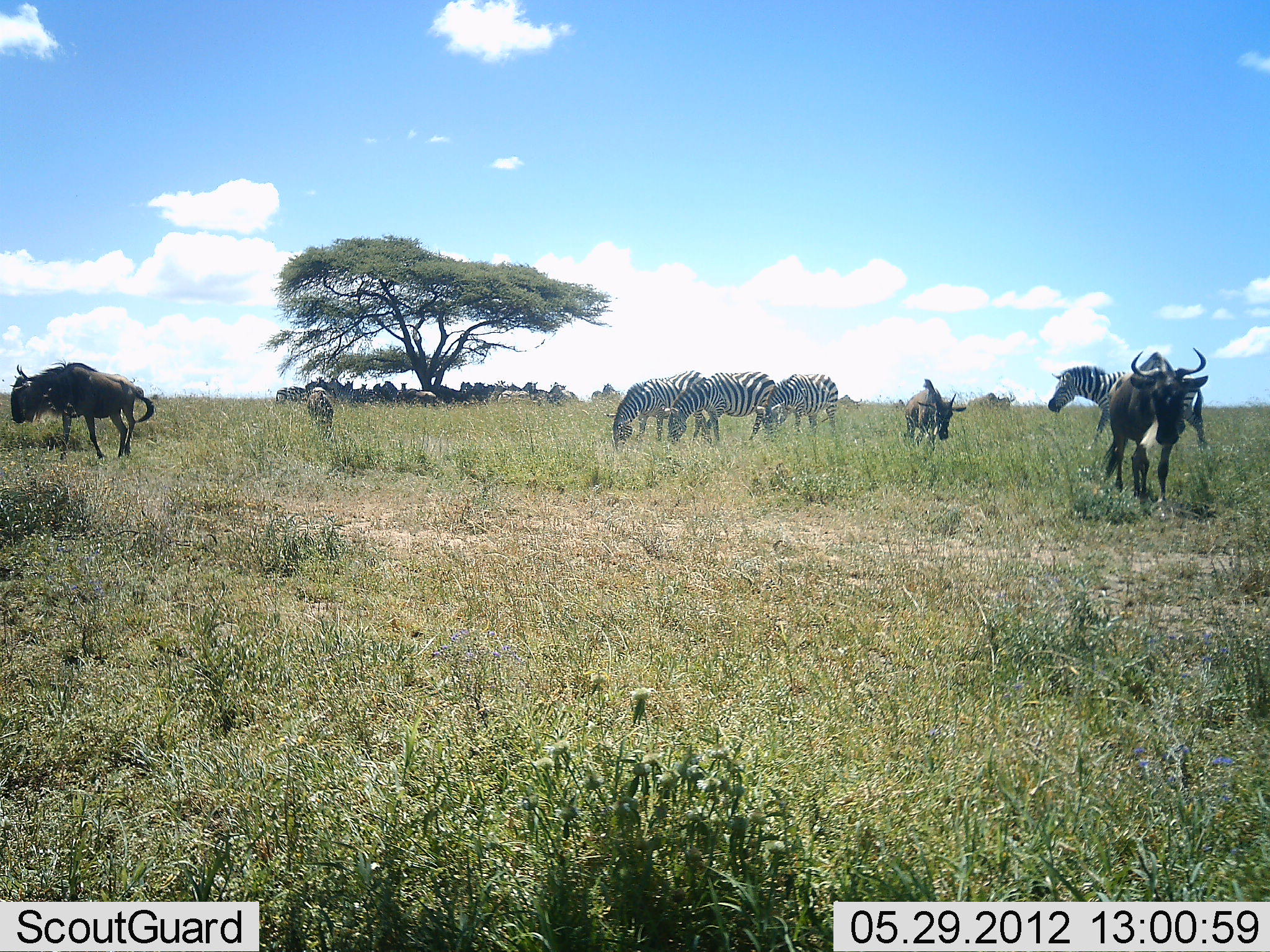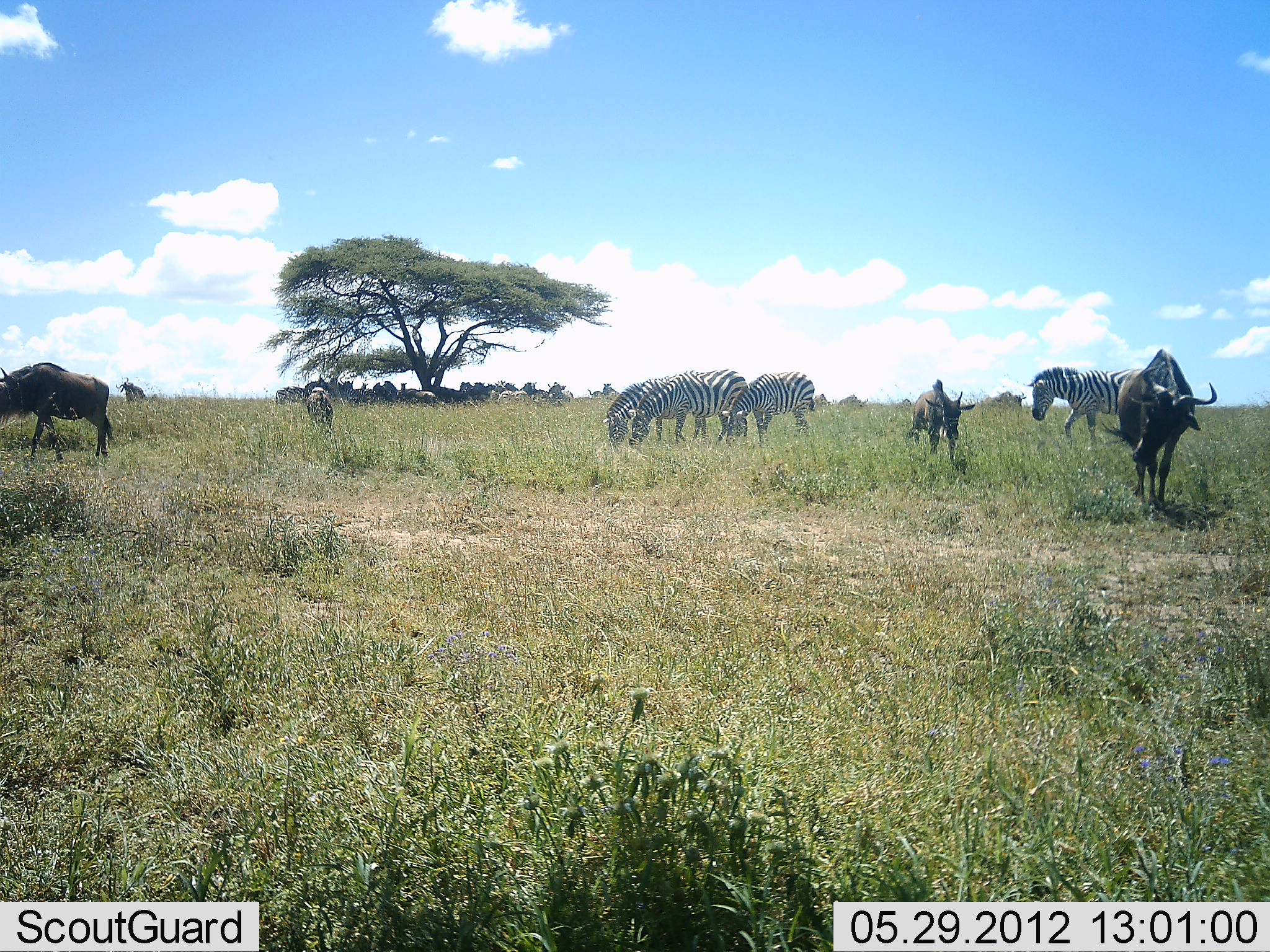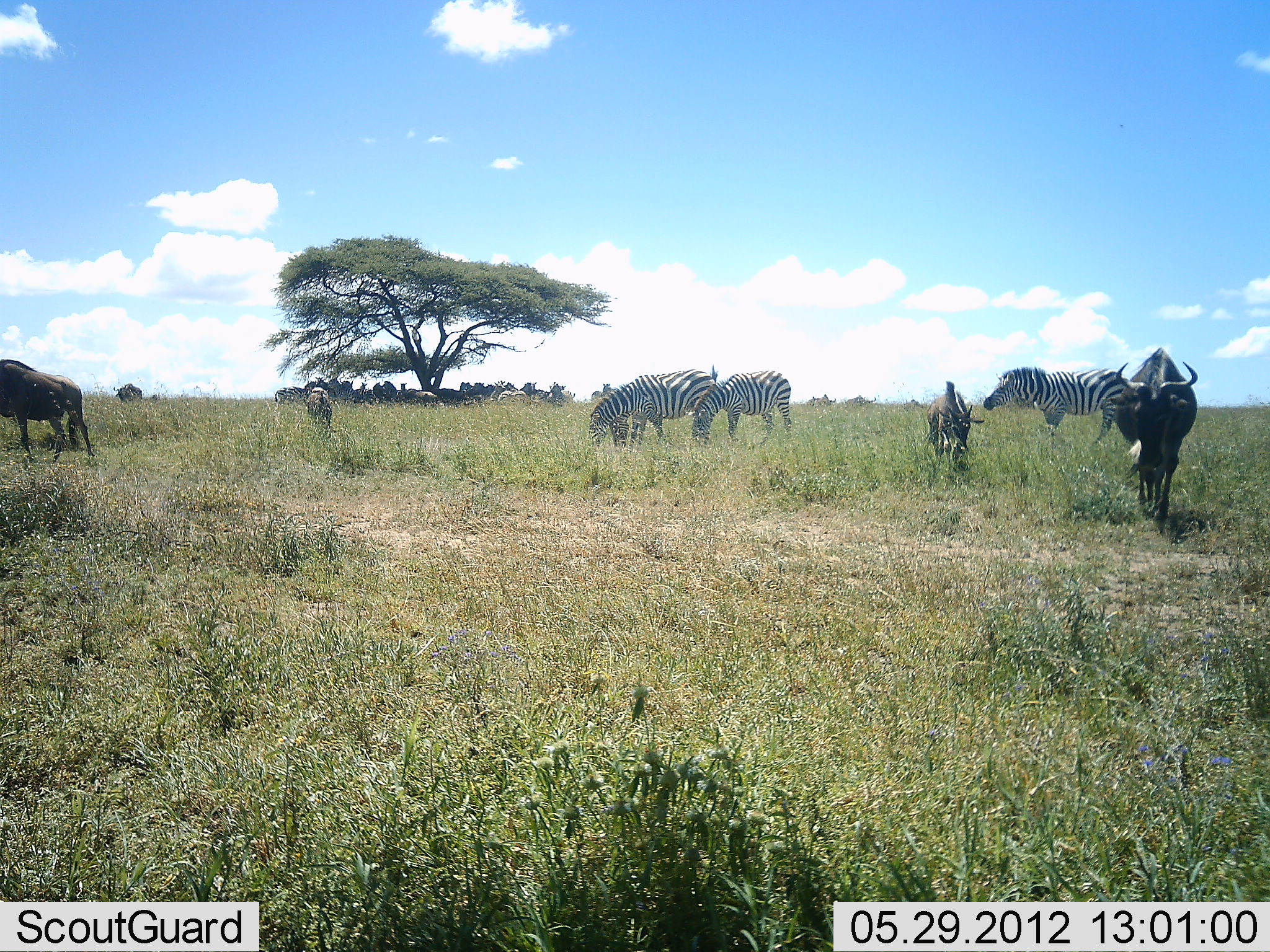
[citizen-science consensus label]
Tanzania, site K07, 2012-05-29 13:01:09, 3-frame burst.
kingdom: Animalia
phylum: Chordata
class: Mammalia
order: Artiodactyla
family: Bovidae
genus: Connochaetes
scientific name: Connochaetes taurinus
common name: blue wildebeest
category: wildebeest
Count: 4.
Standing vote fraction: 30%.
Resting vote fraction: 30%.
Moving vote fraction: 90%.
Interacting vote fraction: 0%.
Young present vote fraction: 0%.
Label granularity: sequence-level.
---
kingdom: Animalia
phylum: Chordata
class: Mammalia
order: Perissodactyla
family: Equidae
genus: Equus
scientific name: Equus quagga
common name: plains zebra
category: zebra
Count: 5.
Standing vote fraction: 55%.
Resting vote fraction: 18%.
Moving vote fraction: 45%.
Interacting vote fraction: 9%.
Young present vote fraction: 0%.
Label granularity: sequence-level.